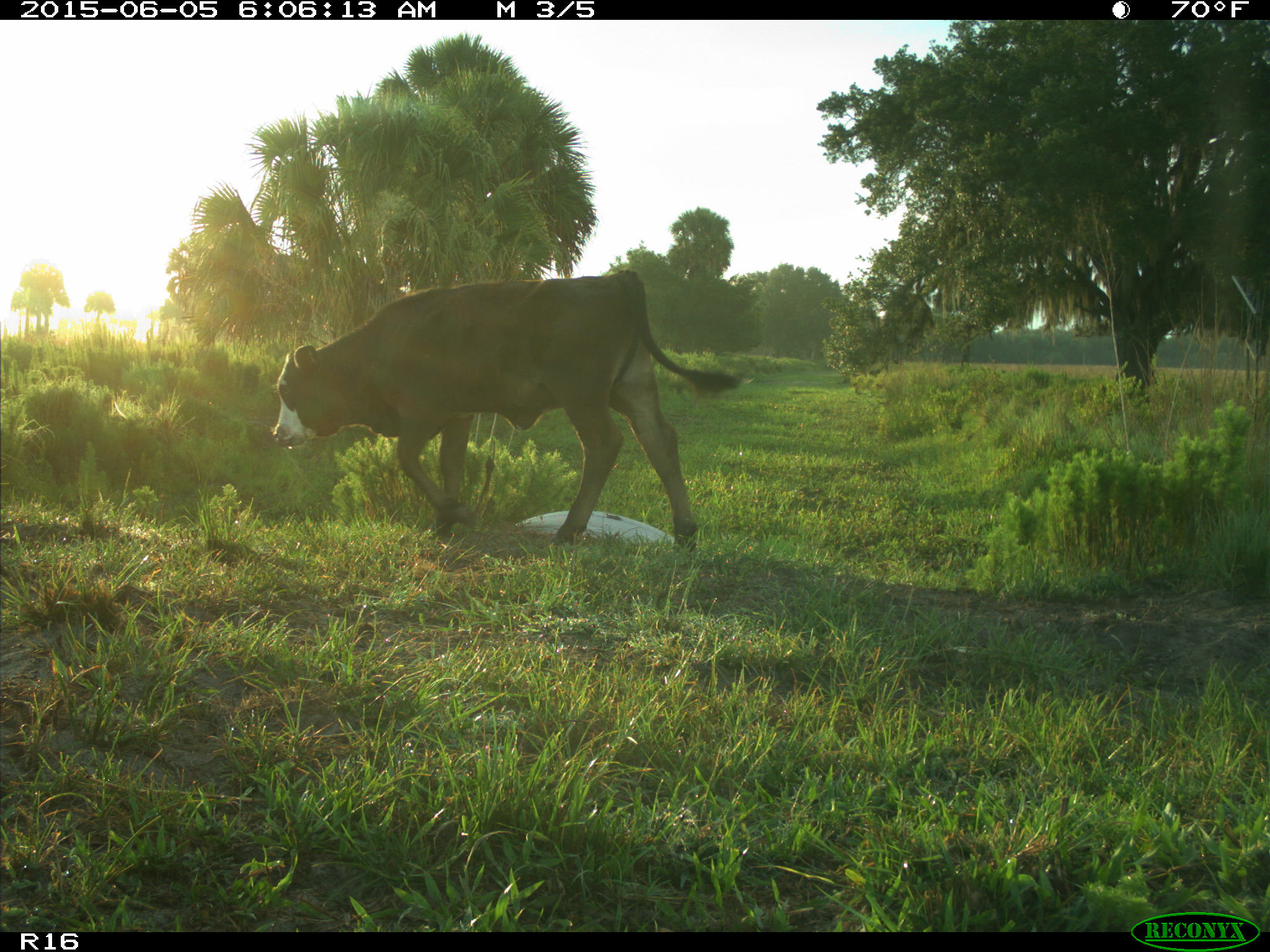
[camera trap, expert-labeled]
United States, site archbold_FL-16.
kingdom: Animalia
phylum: Chordata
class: Mammalia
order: Artiodactyla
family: Bovidae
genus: Bos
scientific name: Bos taurus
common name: domestic cow